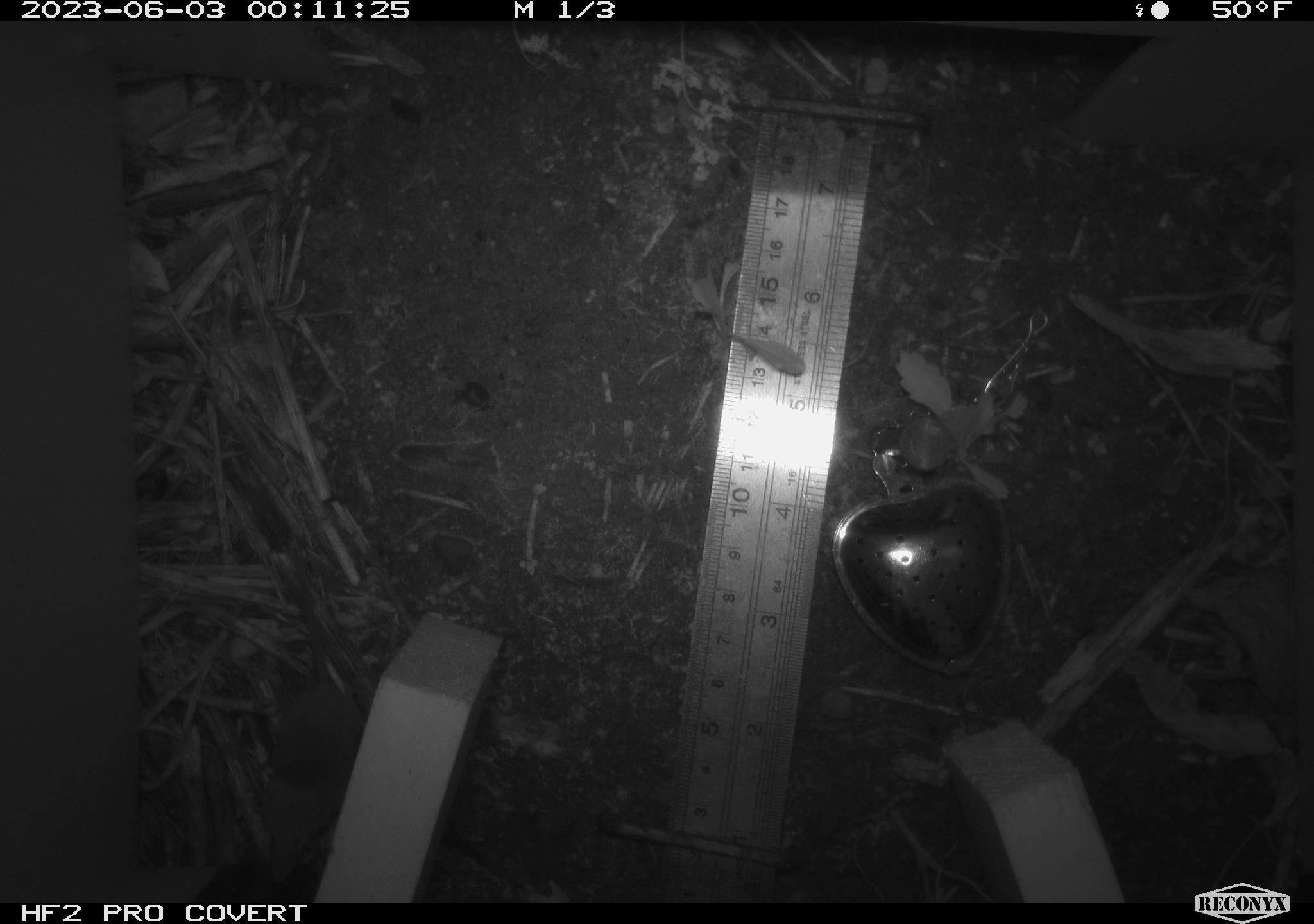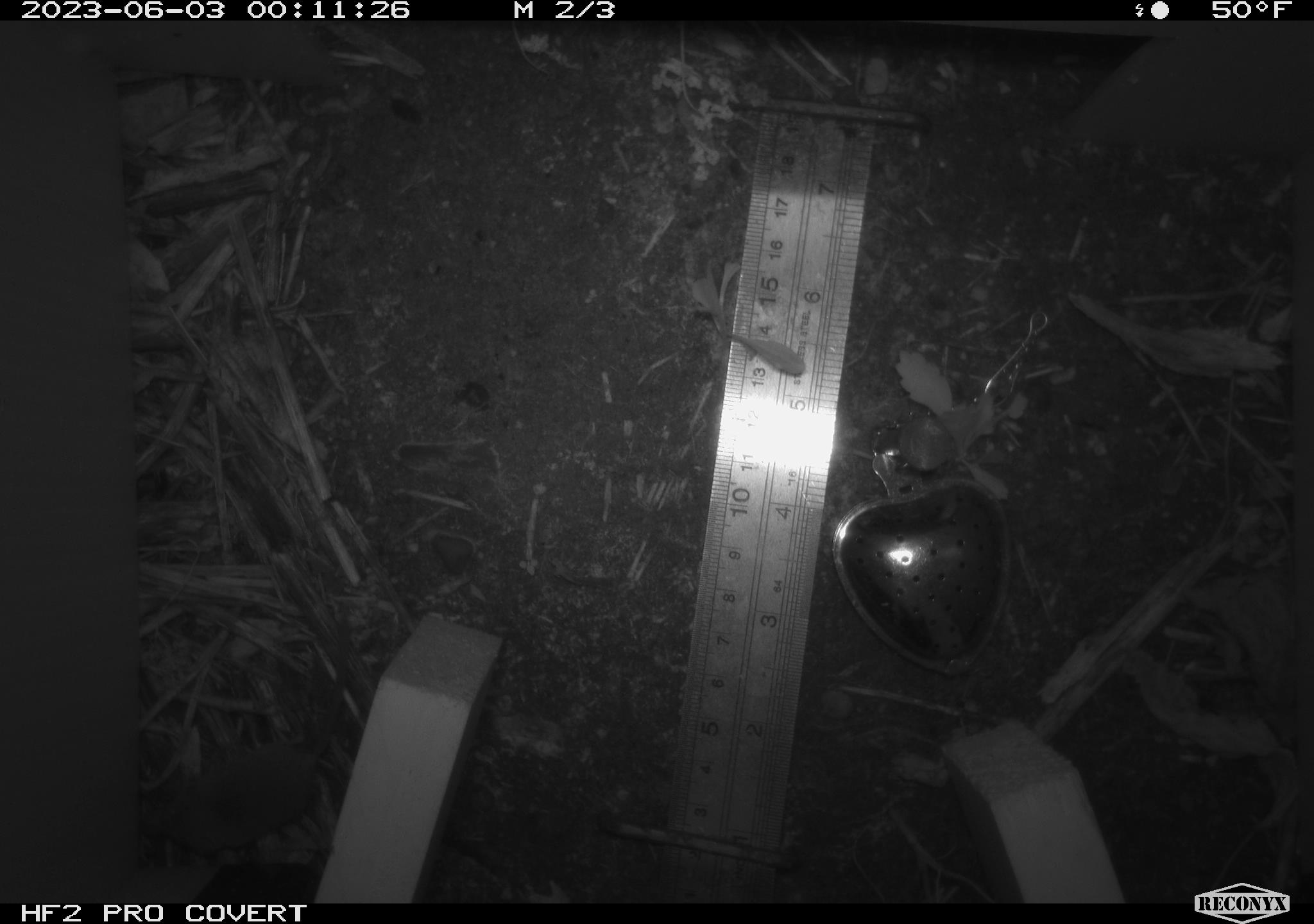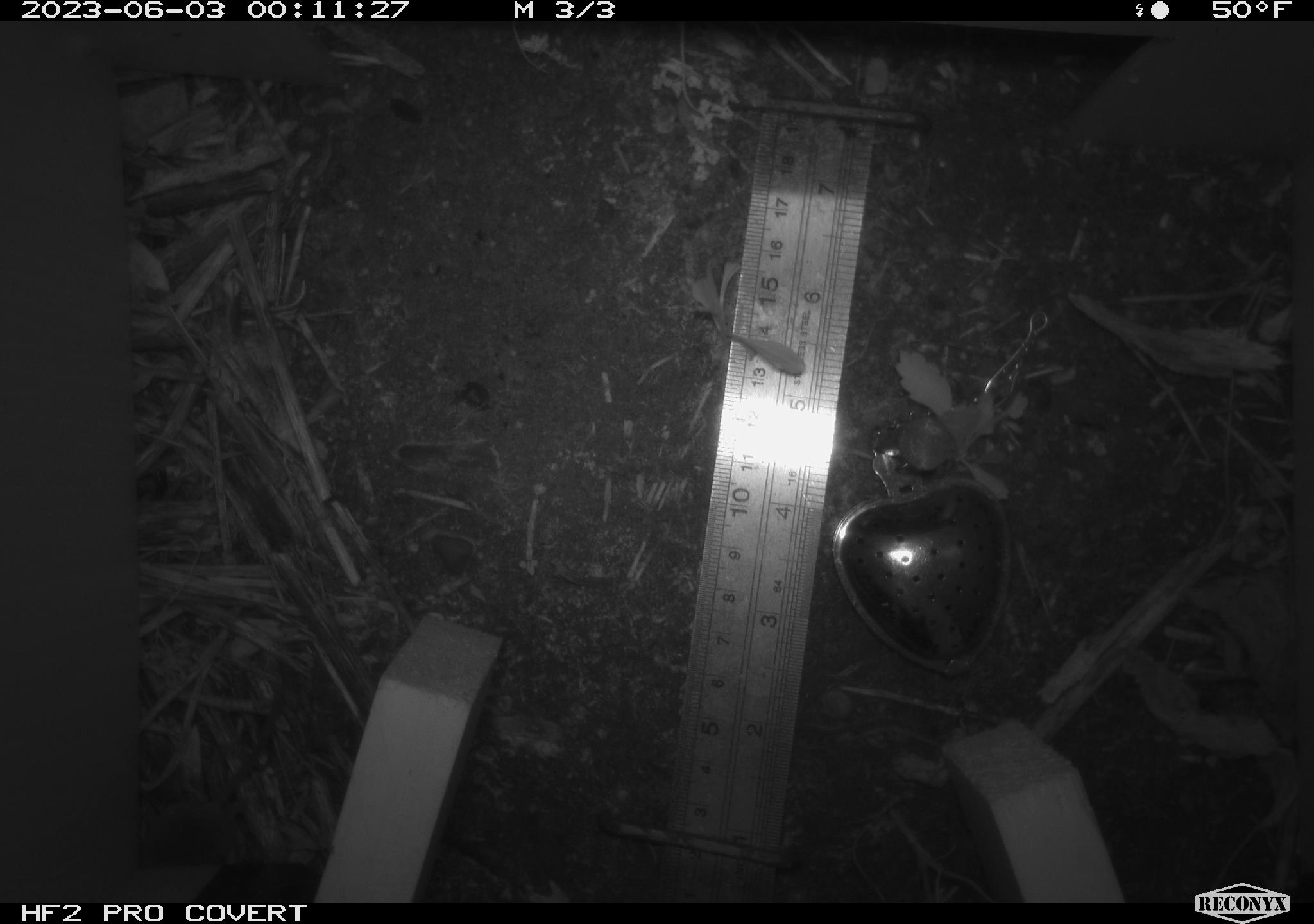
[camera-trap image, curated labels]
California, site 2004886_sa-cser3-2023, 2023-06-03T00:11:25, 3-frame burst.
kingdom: Animalia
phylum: Chordata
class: Mammalia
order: Eulipotyphla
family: Soricidae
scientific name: Soricidae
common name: shrews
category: soricidae family